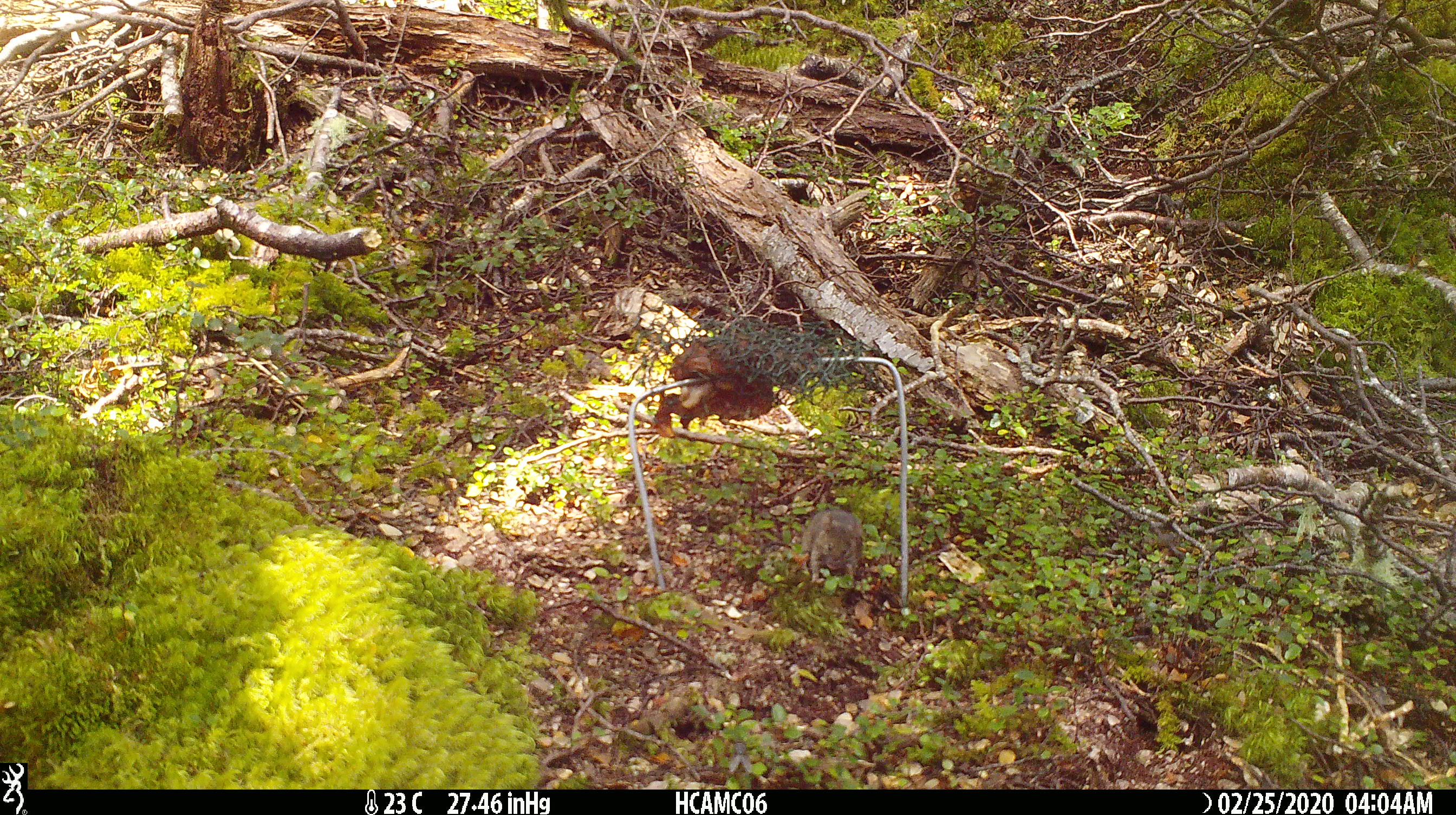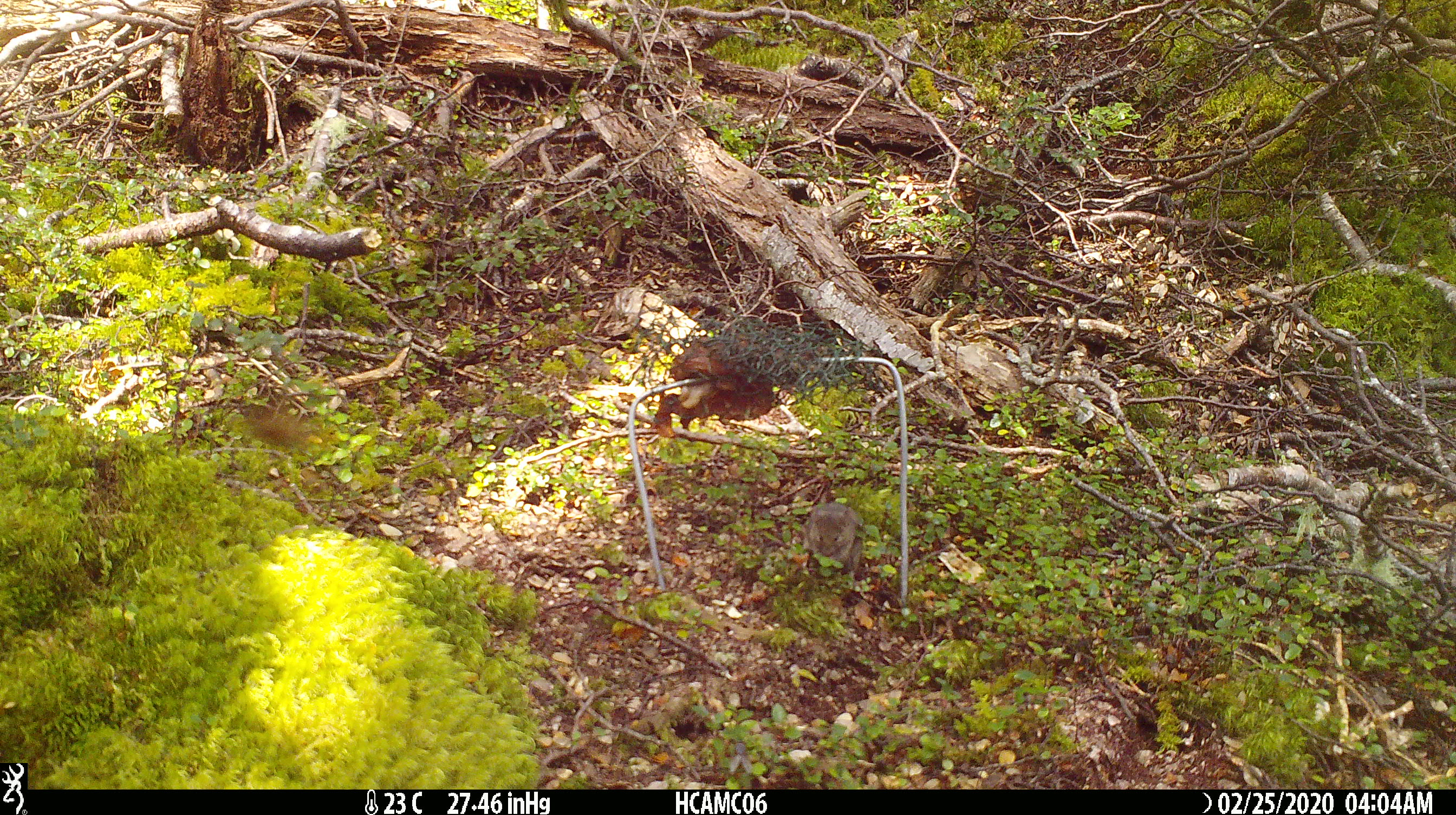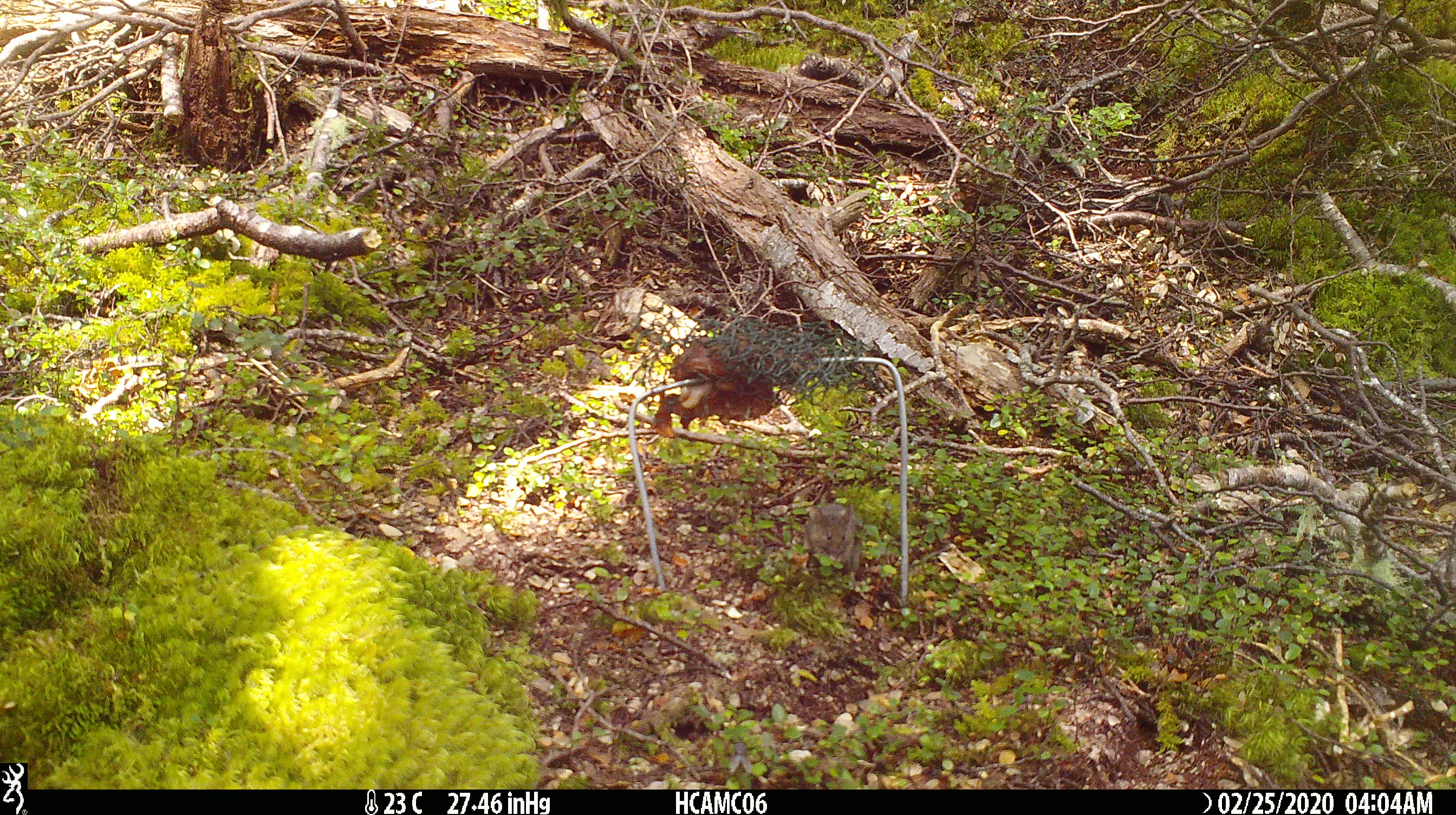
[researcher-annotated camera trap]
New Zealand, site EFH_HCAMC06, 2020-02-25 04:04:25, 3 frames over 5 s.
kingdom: Animalia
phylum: Chordata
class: Mammalia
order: Rodentia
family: Muridae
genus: Mus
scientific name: Mus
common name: mouse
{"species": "mouse (Mus)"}